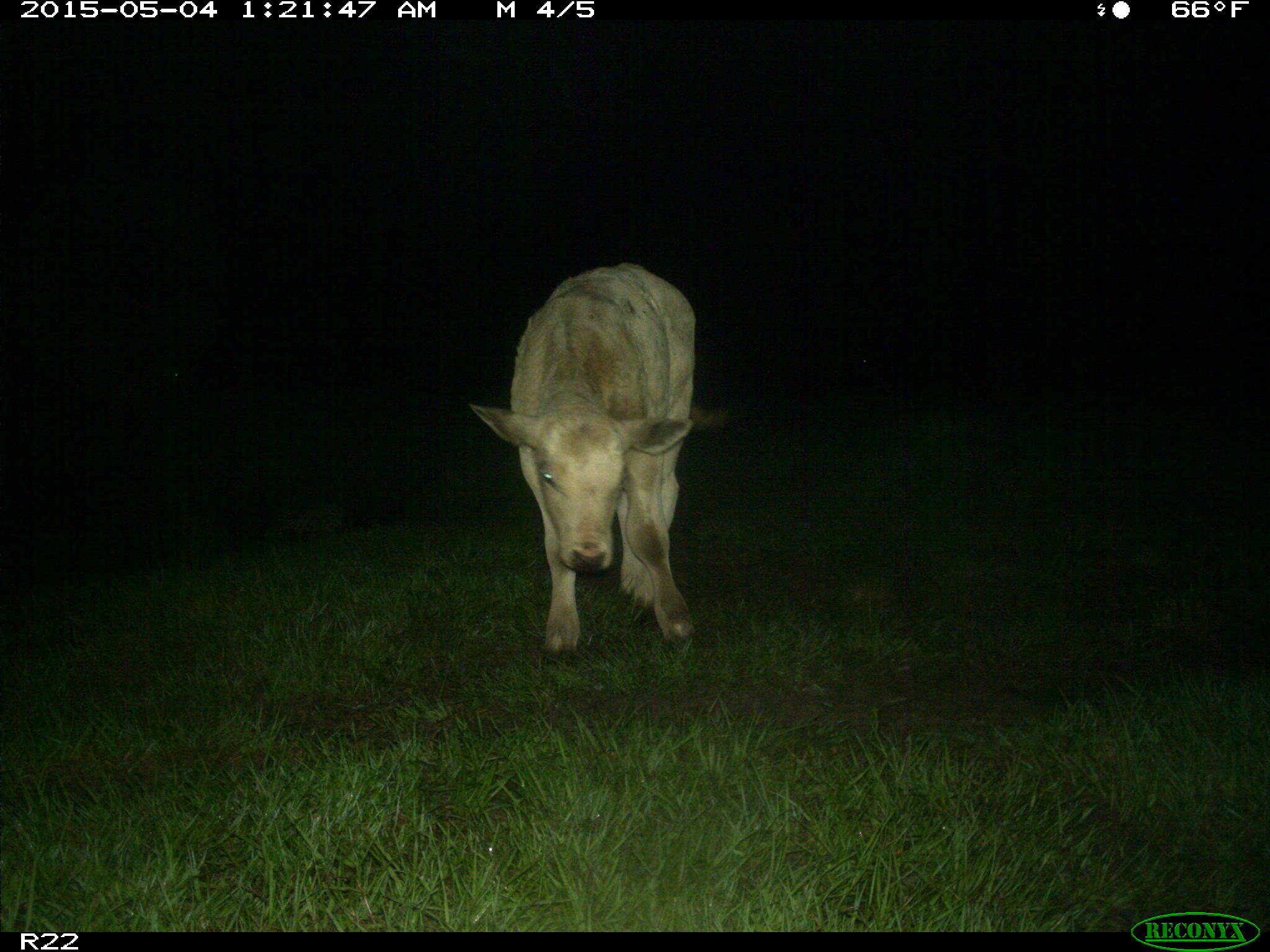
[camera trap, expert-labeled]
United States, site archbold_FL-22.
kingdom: Animalia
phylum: Chordata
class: Mammalia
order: Artiodactyla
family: Bovidae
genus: Bos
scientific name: Bos taurus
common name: domestic cow